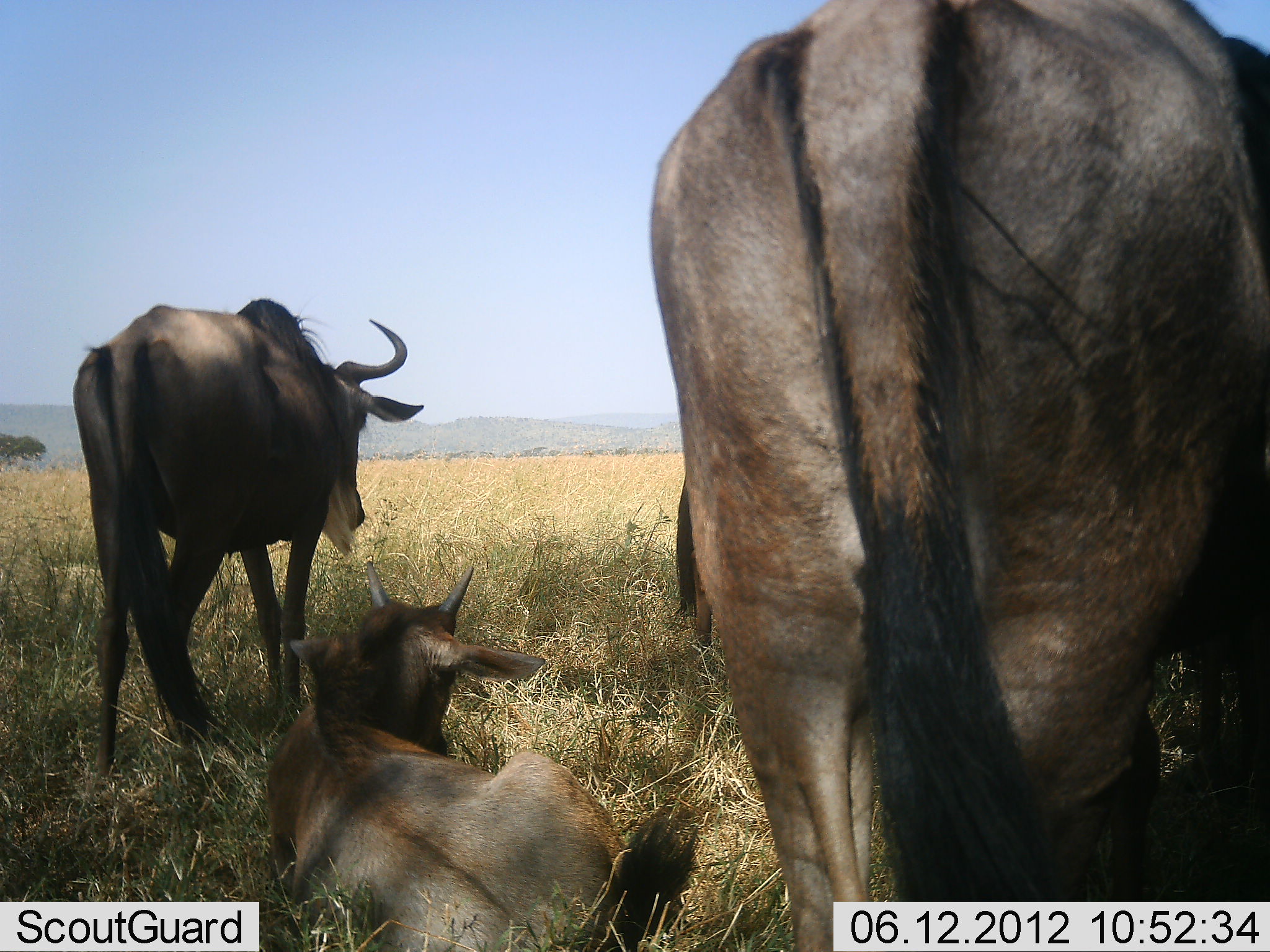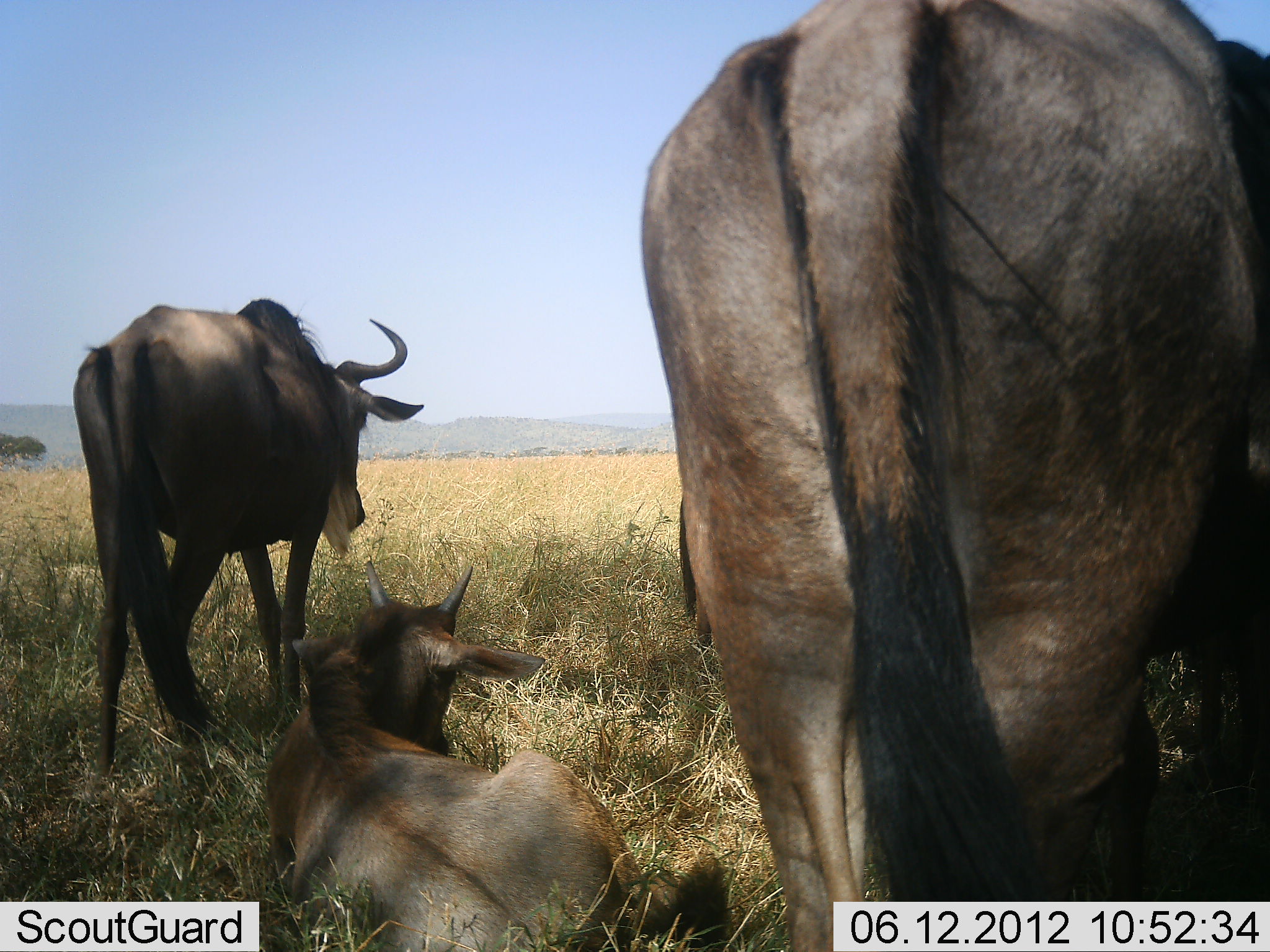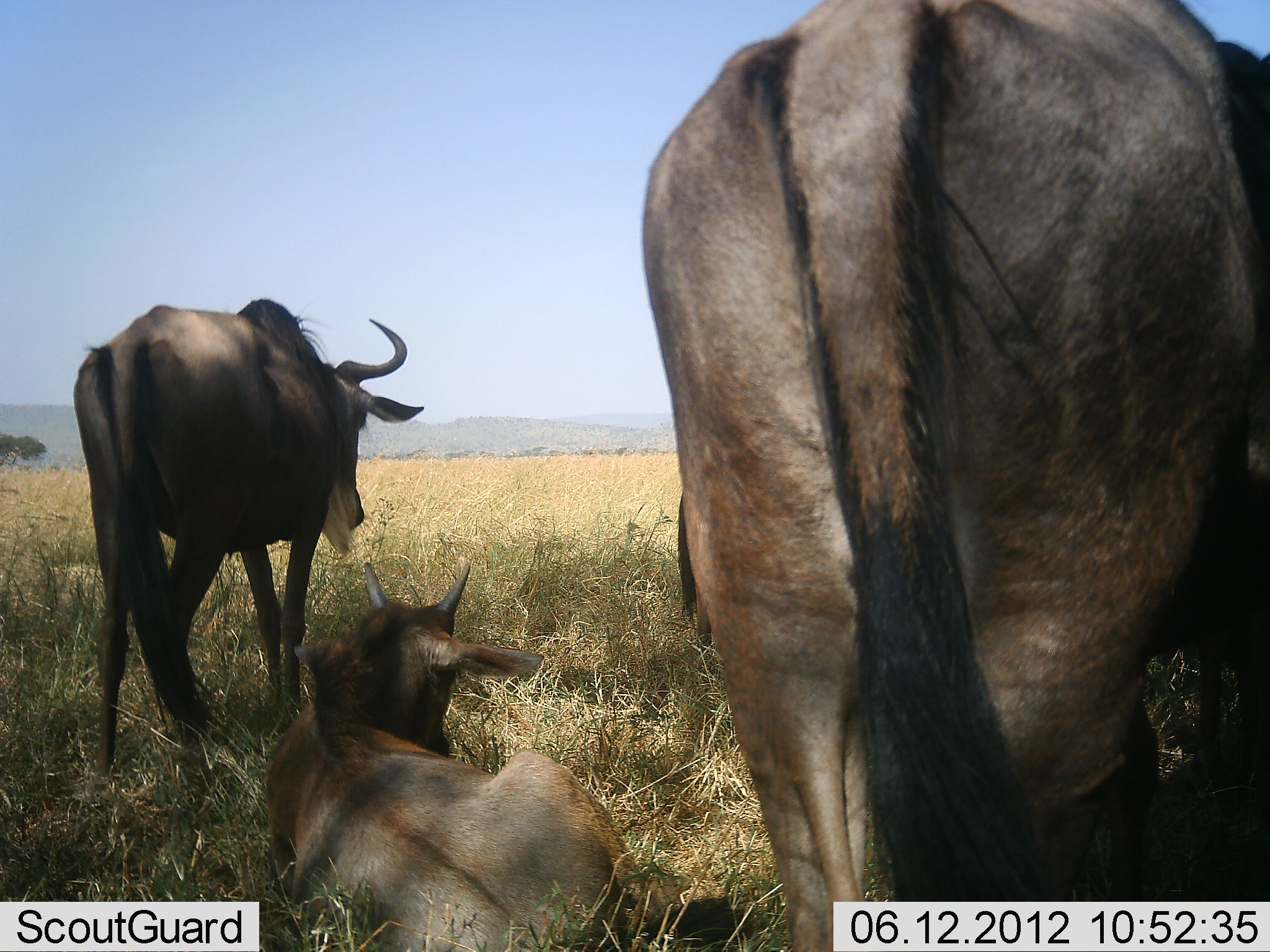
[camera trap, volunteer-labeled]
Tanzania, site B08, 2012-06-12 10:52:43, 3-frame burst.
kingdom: Animalia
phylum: Chordata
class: Mammalia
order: Artiodactyla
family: Bovidae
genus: Connochaetes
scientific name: Connochaetes taurinus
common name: blue wildebeest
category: wildebeest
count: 3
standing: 100%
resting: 100%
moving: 0%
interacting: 0%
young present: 10%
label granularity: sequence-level